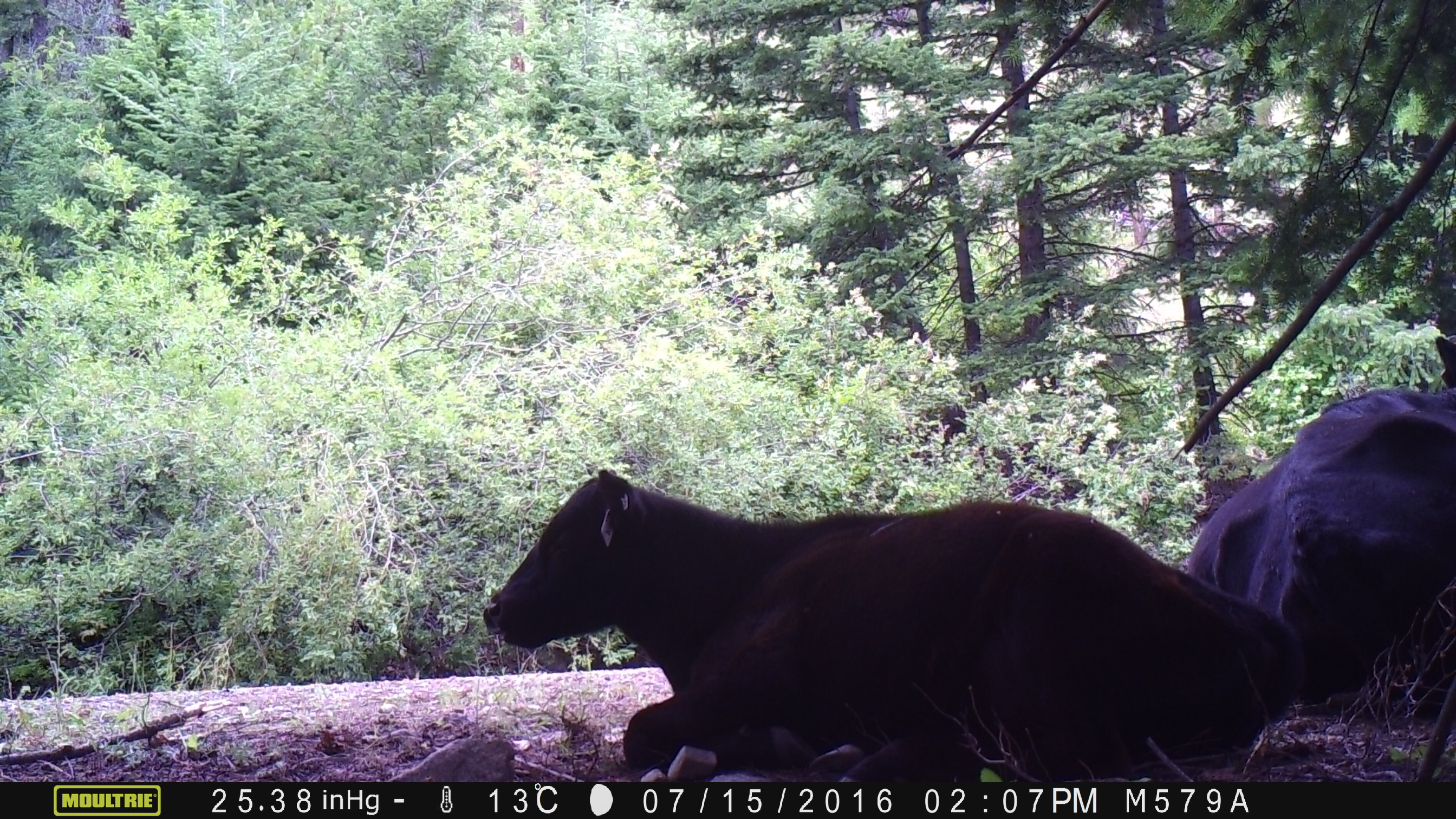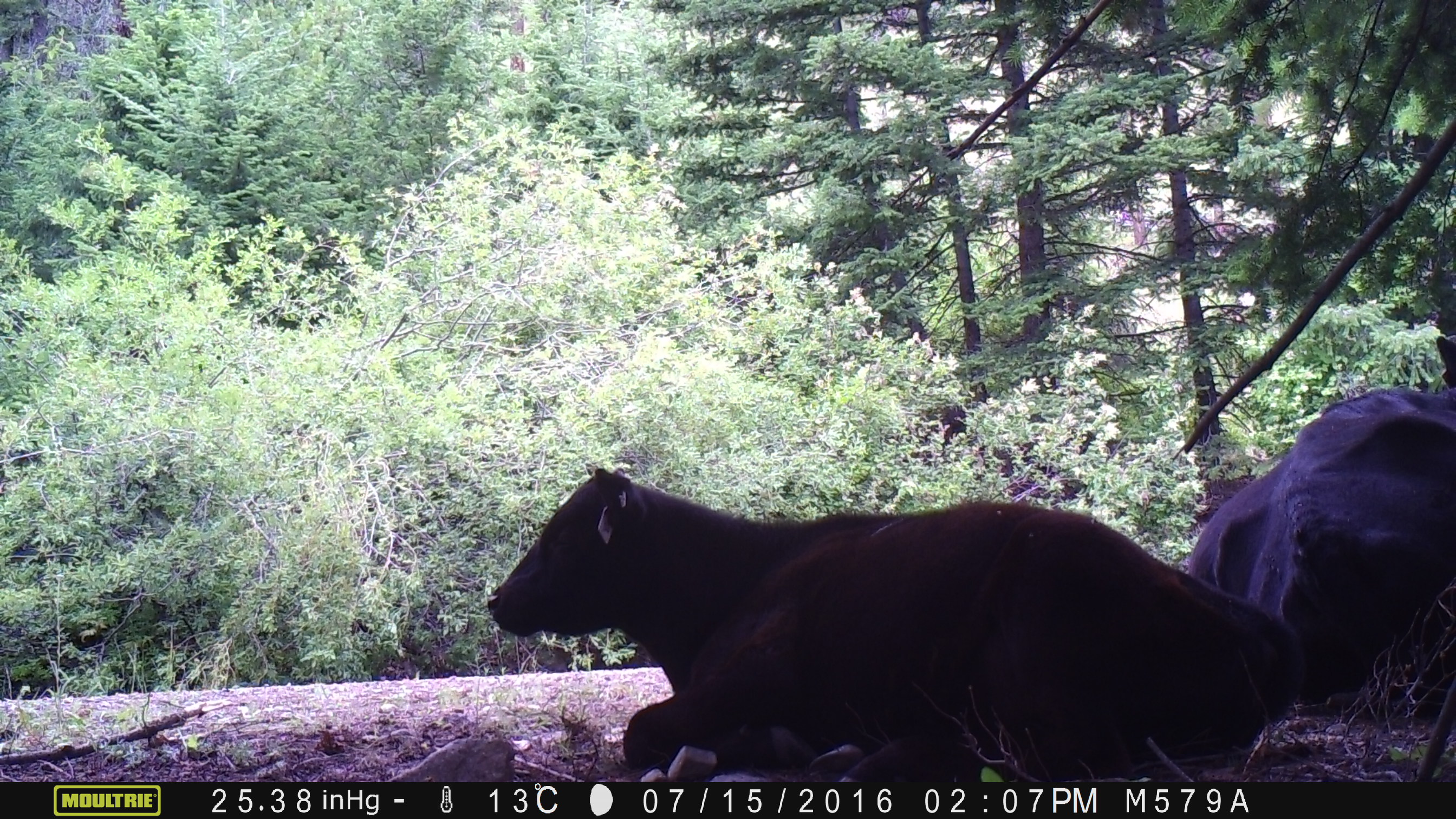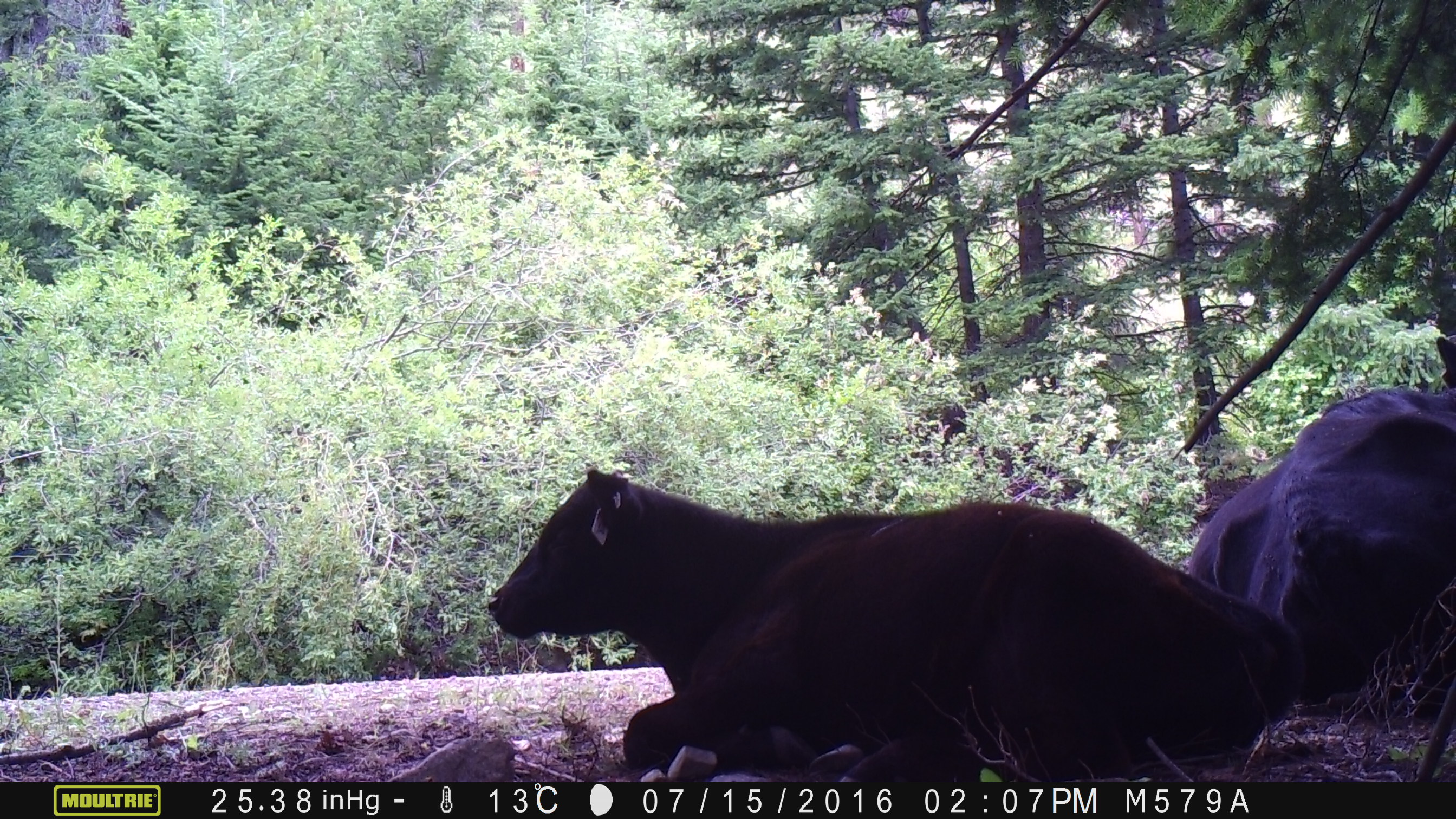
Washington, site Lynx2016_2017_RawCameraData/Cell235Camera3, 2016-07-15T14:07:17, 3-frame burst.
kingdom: Animalia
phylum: Chordata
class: Mammalia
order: Artiodactyla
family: Bovidae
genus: Bos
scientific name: Bos taurus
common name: domestic cattle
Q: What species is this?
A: Domestic cattle (Bos taurus).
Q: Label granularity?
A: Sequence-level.